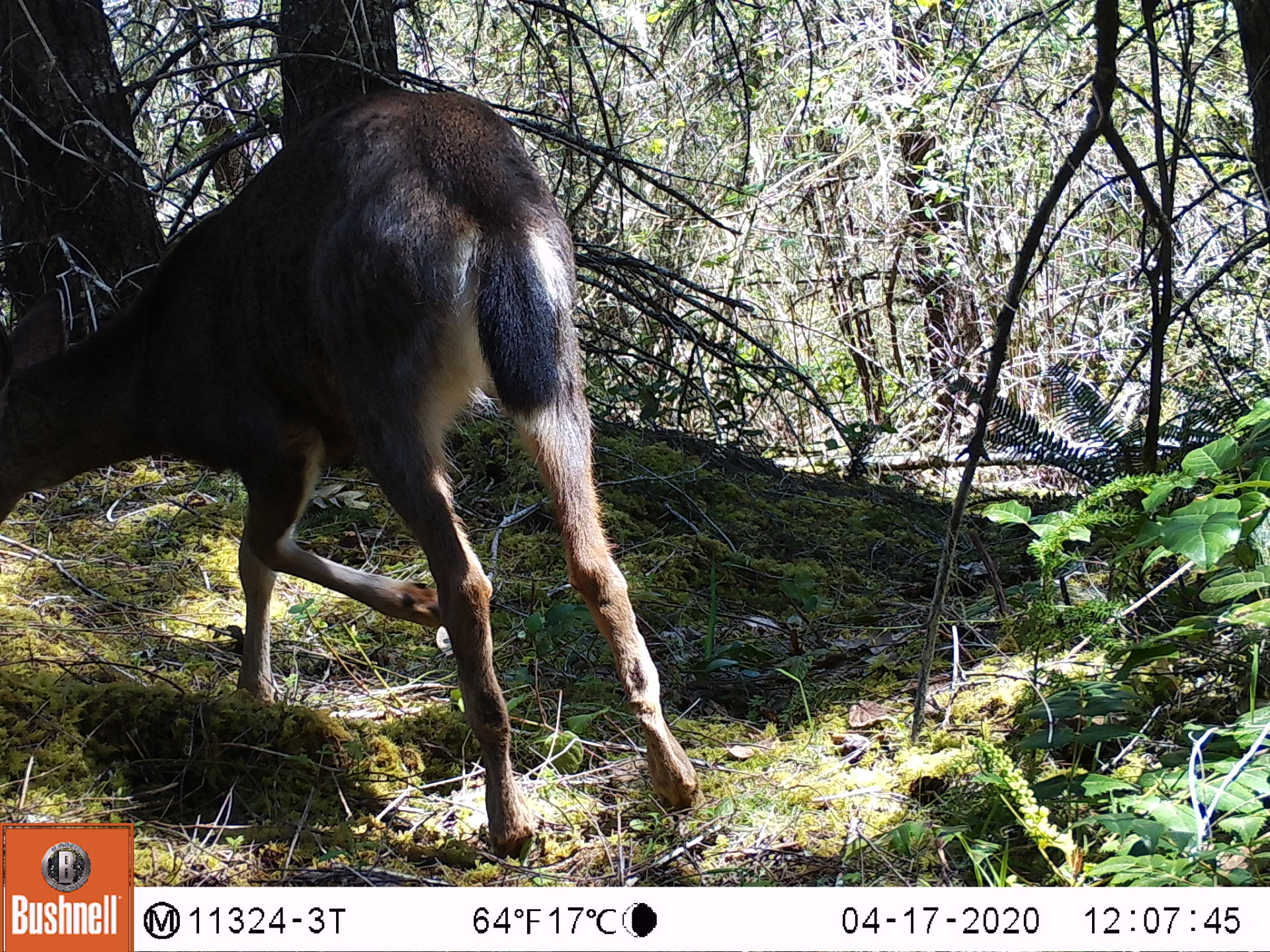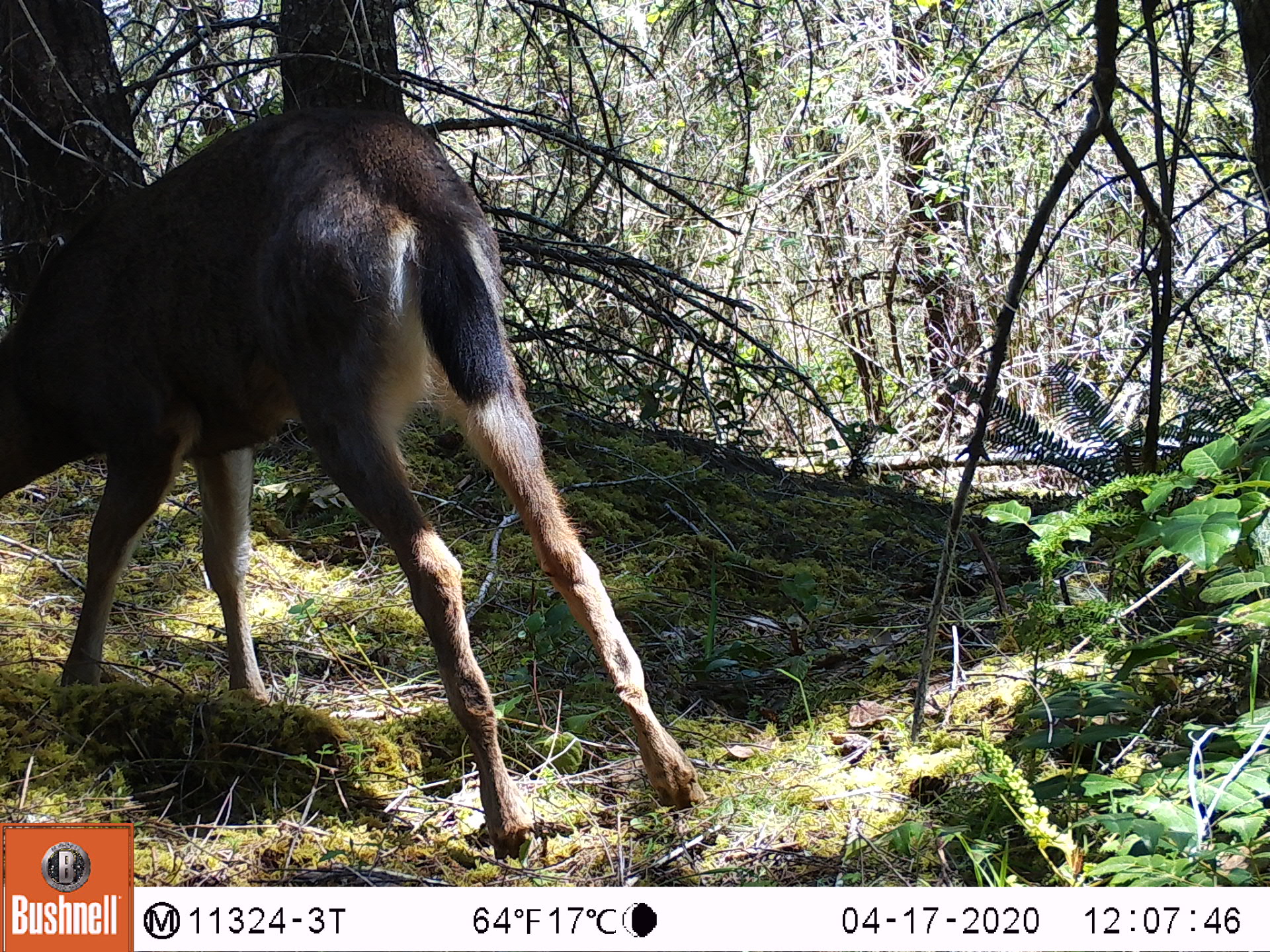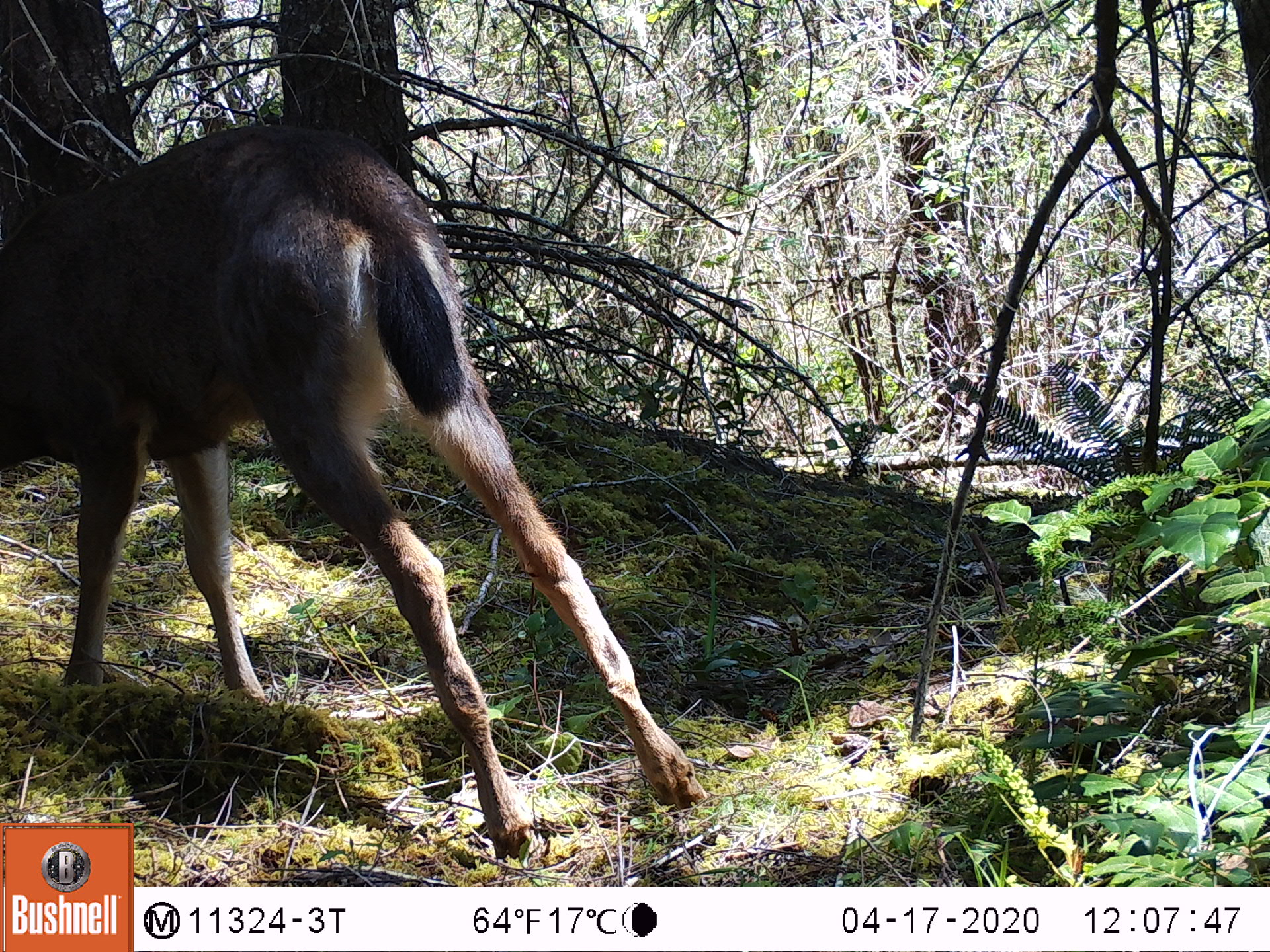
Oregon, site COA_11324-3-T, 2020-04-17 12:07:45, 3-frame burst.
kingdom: Animalia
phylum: Chordata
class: Mammalia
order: Artiodactyla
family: Cervidae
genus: Odocoileus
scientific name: Odocoileus hemionus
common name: black-tailed deer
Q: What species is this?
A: Black-tailed deer (Odocoileus hemionus).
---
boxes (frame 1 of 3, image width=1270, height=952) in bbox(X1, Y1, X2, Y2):
black-tailed deer: bbox(0, 69, 708, 818)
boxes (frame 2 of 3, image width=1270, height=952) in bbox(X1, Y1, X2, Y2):
black-tailed deer: bbox(0, 78, 713, 814)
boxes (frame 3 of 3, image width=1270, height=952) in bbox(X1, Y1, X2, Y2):
black-tailed deer: bbox(0, 99, 708, 816)